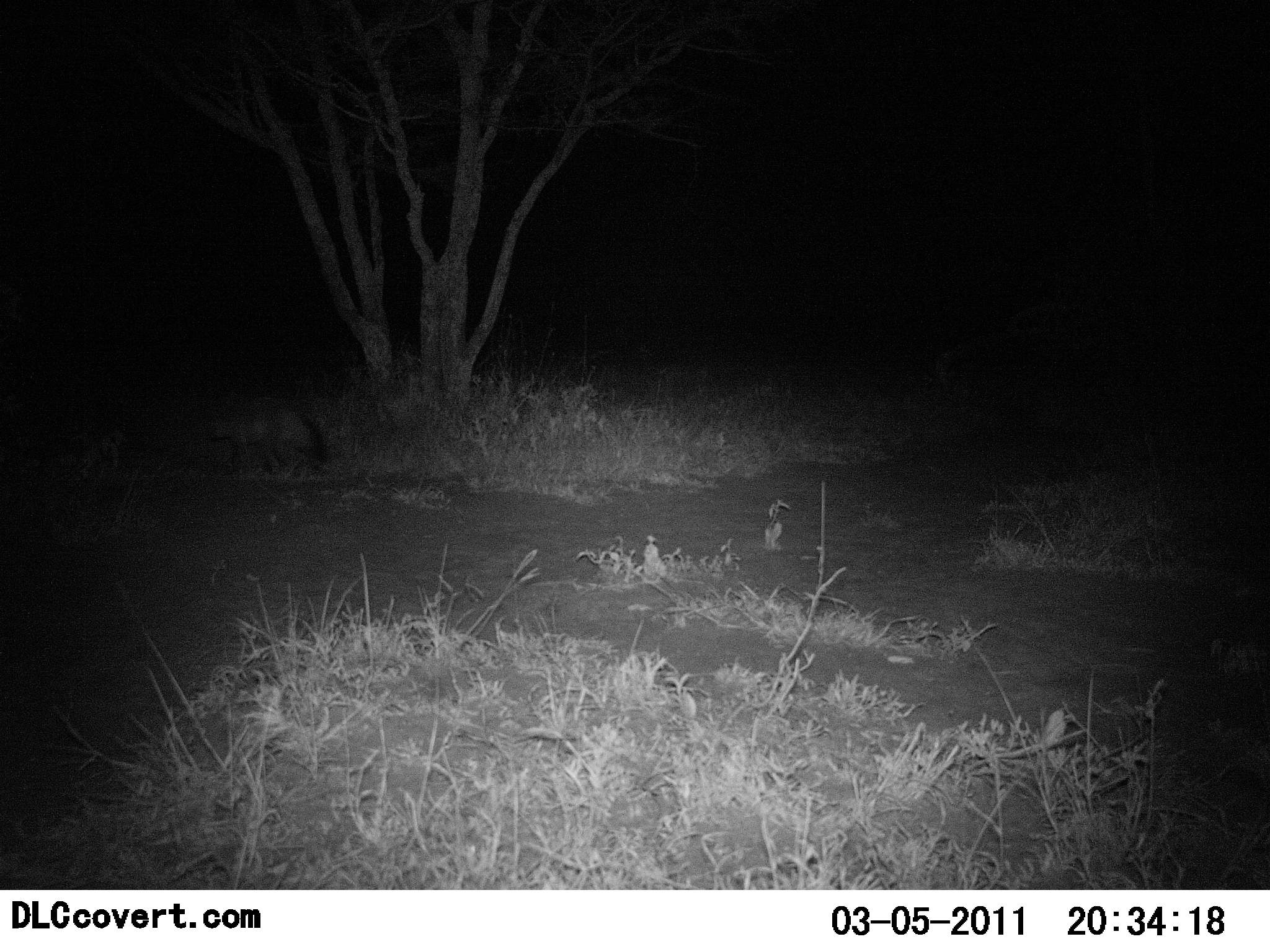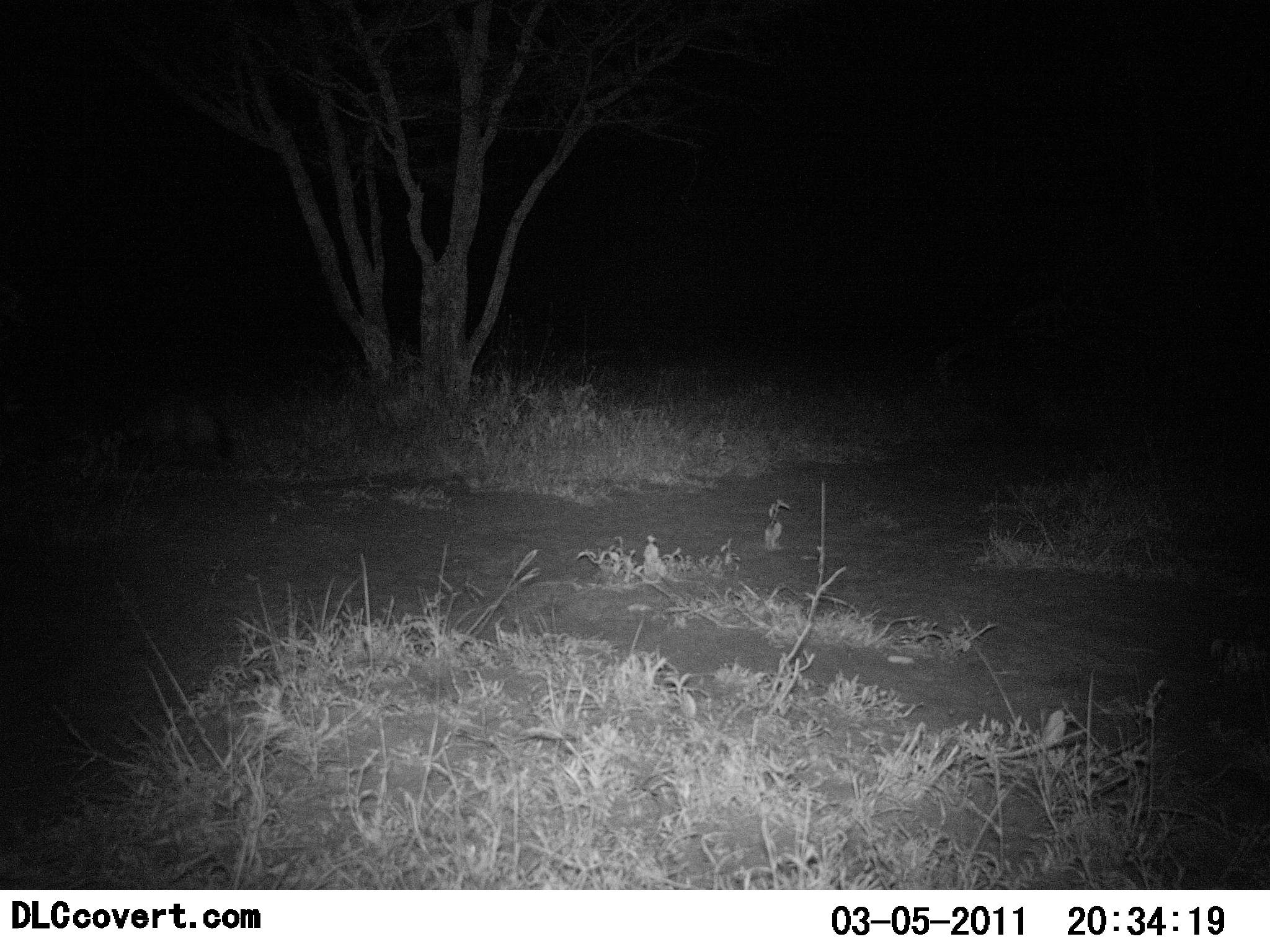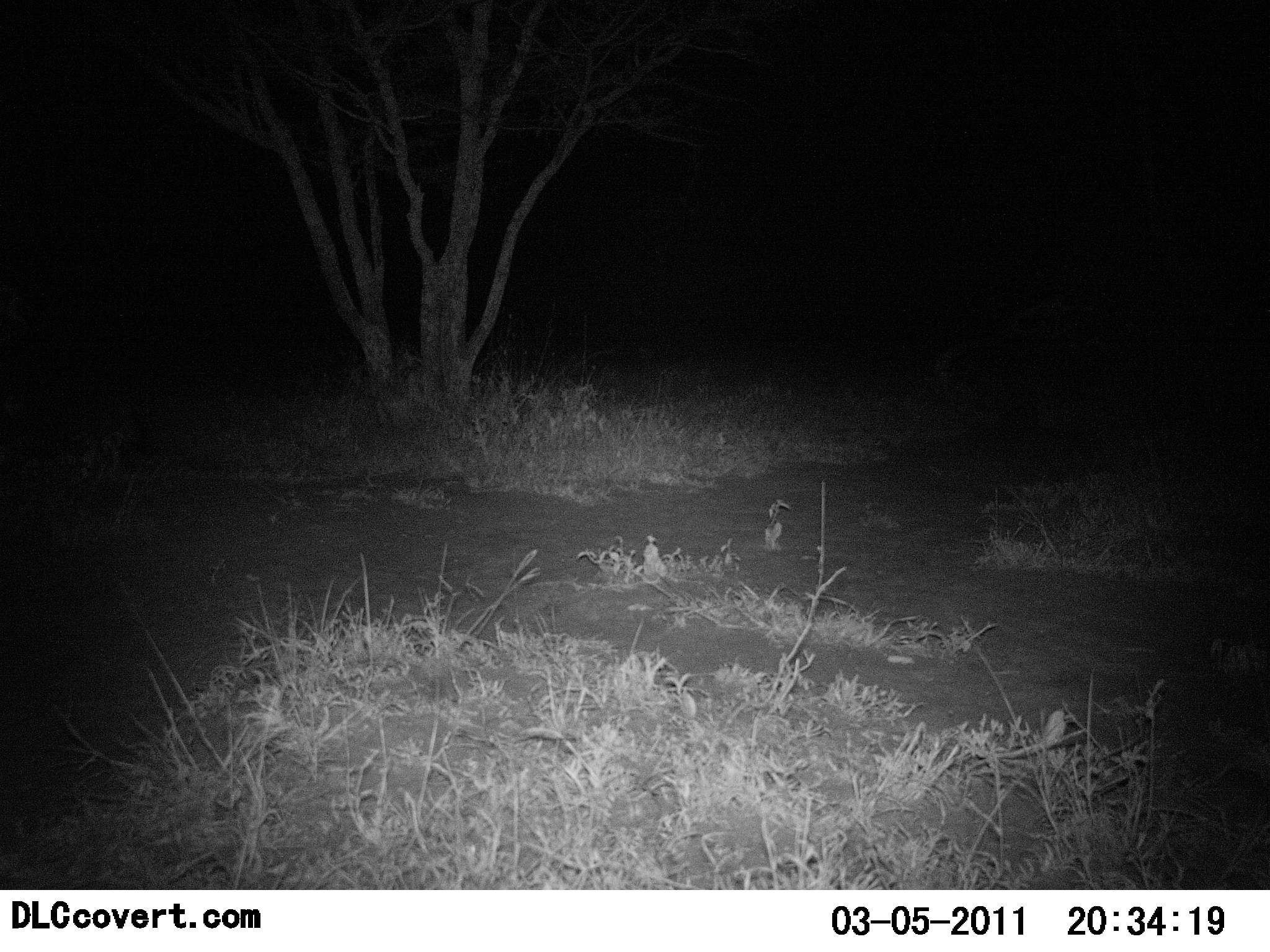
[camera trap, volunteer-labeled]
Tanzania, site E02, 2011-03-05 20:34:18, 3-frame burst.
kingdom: Animalia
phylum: Chordata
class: Mammalia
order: Carnivora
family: Canidae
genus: Otocyon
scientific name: Otocyon megalotis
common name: bat-eared fox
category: batearedfox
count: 1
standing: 0%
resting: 0%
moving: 100%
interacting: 0%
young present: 0%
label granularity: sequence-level